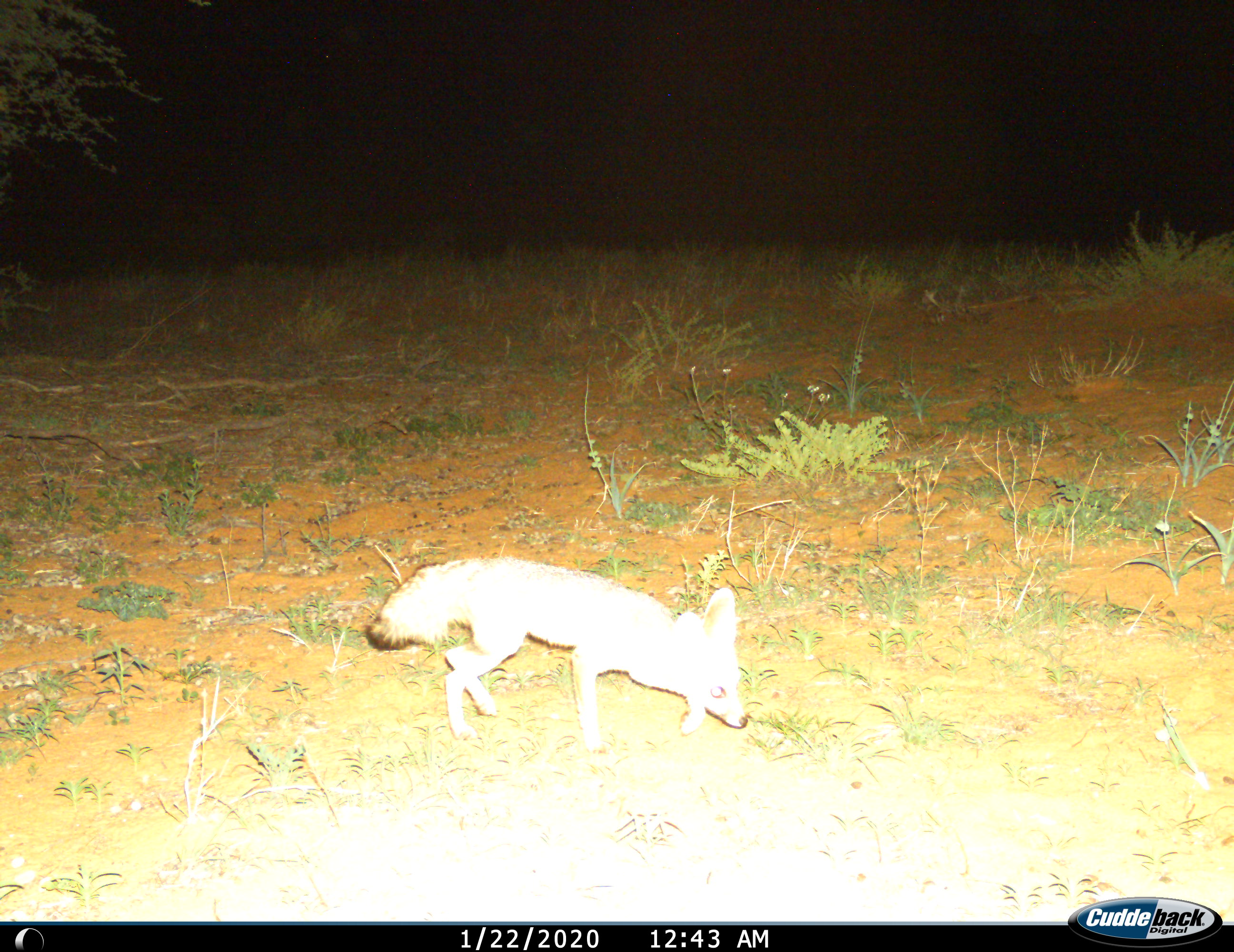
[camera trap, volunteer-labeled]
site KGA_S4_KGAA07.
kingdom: Animalia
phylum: Chordata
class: Mammalia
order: Carnivora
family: Canidae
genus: Vulpes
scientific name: Vulpes chama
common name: cape fox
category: foxcape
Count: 1.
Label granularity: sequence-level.